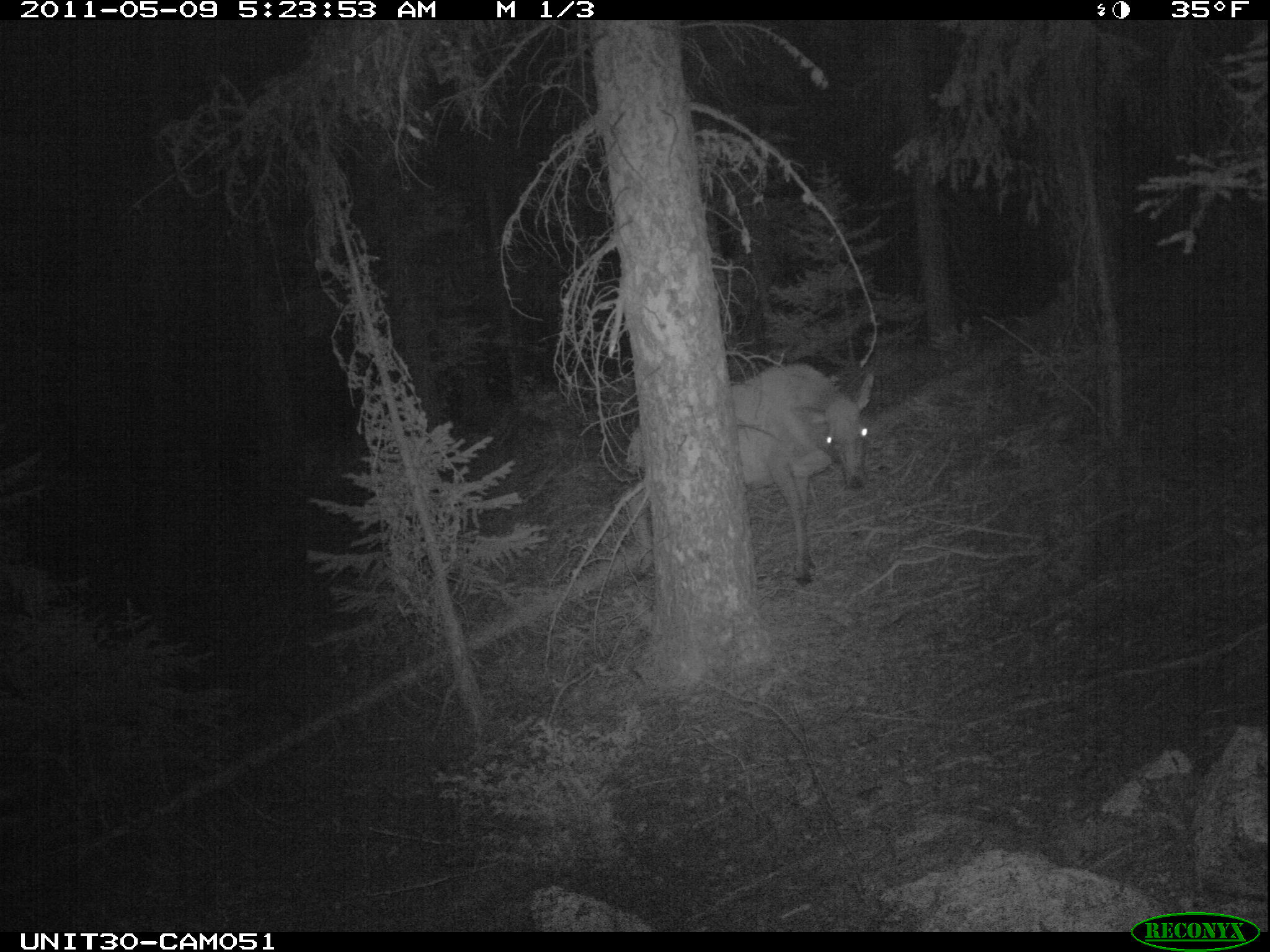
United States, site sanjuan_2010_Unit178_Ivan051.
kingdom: Animalia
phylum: Chordata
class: Mammalia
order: Artiodactyla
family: Cervidae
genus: Cervus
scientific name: Cervus elaphus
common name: red deer